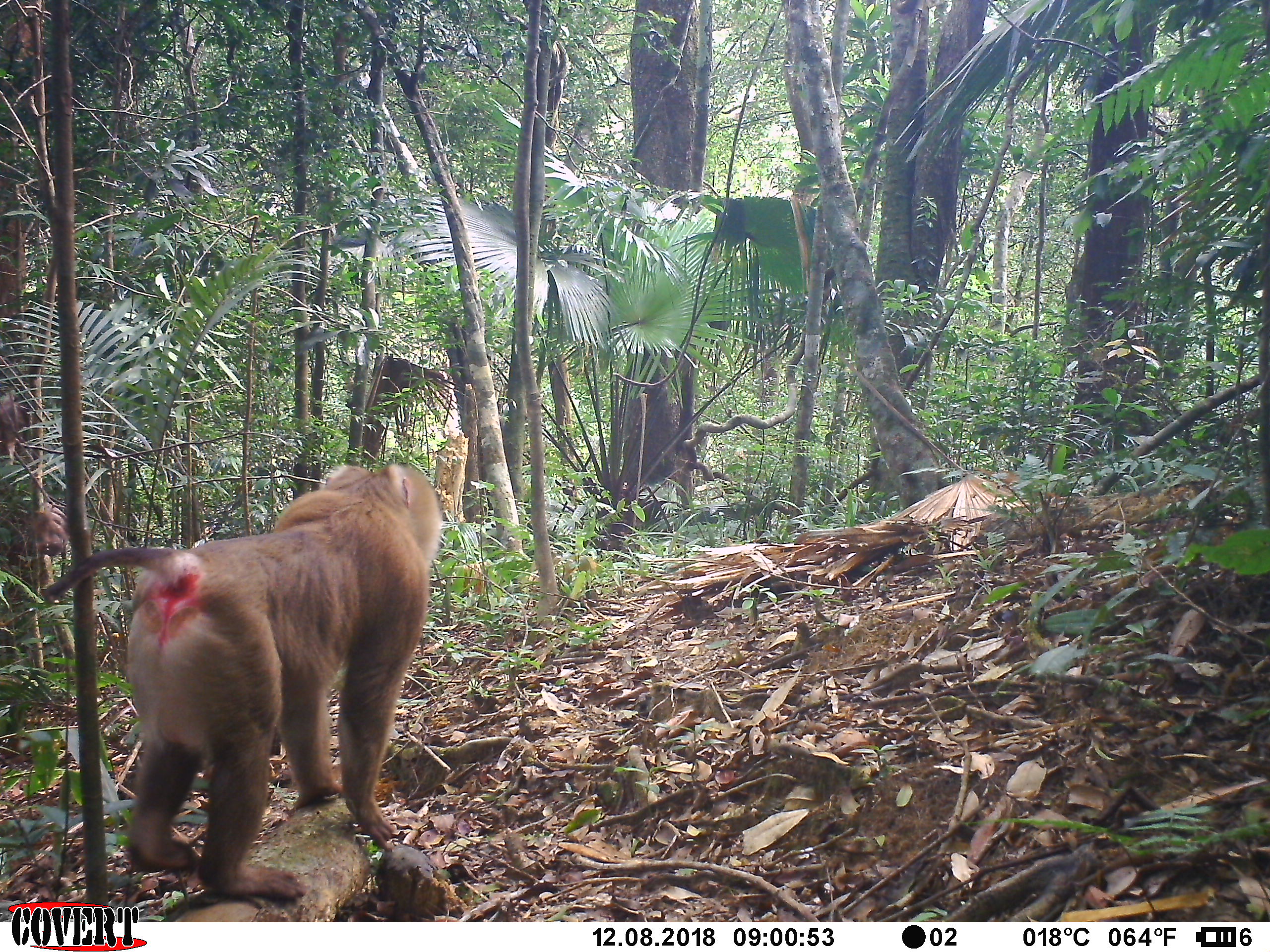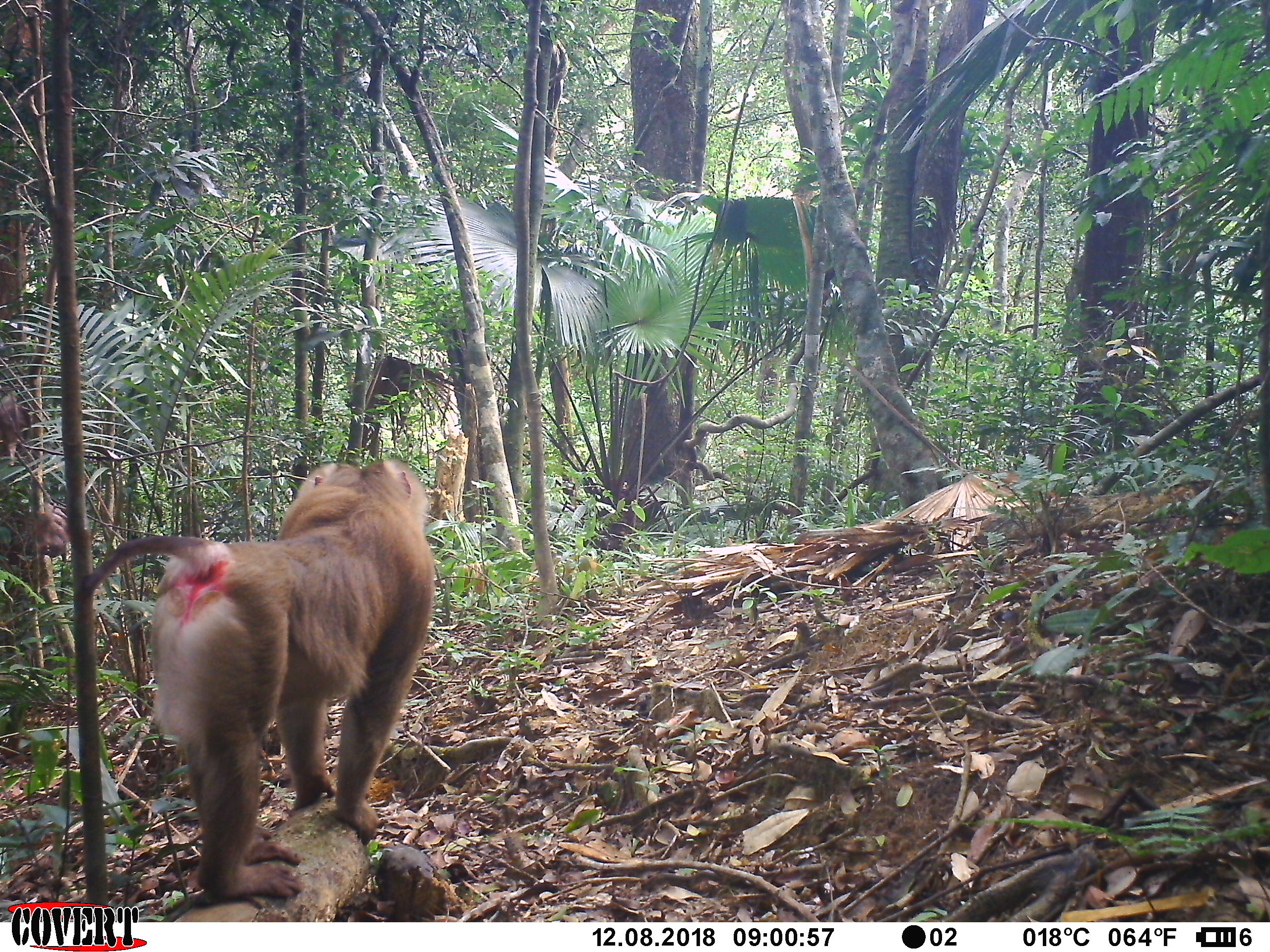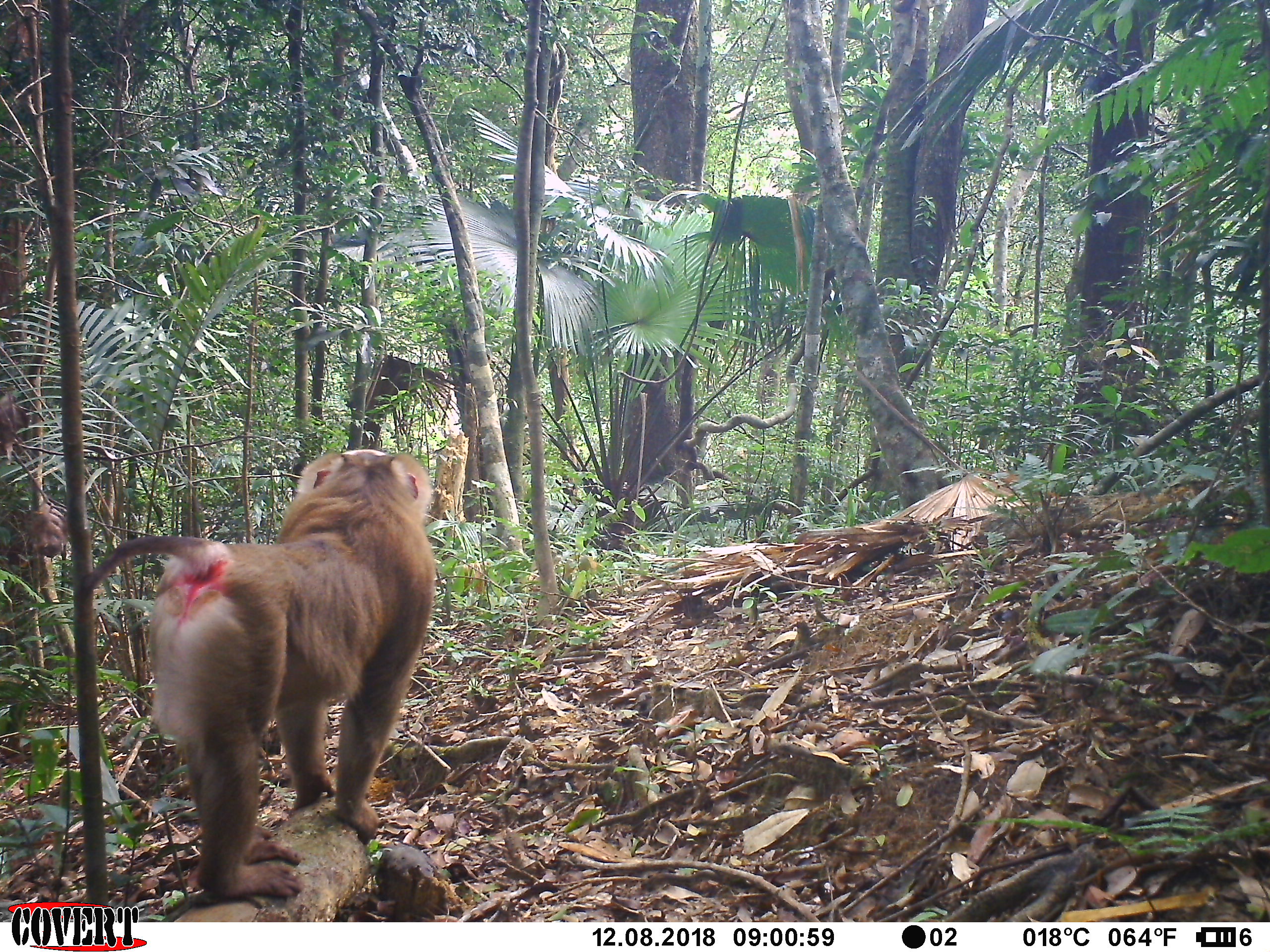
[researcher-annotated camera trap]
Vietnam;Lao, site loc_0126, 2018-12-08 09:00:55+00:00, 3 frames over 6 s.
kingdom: Animalia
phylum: Chordata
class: Mammalia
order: Primates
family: Cercopithecidae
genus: Macaca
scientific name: Macaca nemestrina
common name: pig-tailed macaque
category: pig tailed macaque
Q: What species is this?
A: Pig tailed macaque (pig-tailed macaque) (Macaca nemestrina).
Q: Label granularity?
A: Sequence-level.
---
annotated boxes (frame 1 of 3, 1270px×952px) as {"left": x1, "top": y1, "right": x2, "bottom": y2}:
pig tailed macaque: {"left": 39, "top": 462, "right": 444, "bottom": 898}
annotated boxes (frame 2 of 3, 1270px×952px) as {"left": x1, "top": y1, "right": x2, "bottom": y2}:
pig tailed macaque: {"left": 80, "top": 457, "right": 436, "bottom": 898}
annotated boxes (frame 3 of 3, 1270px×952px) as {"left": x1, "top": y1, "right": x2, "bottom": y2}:
pig tailed macaque: {"left": 77, "top": 448, "right": 439, "bottom": 899}